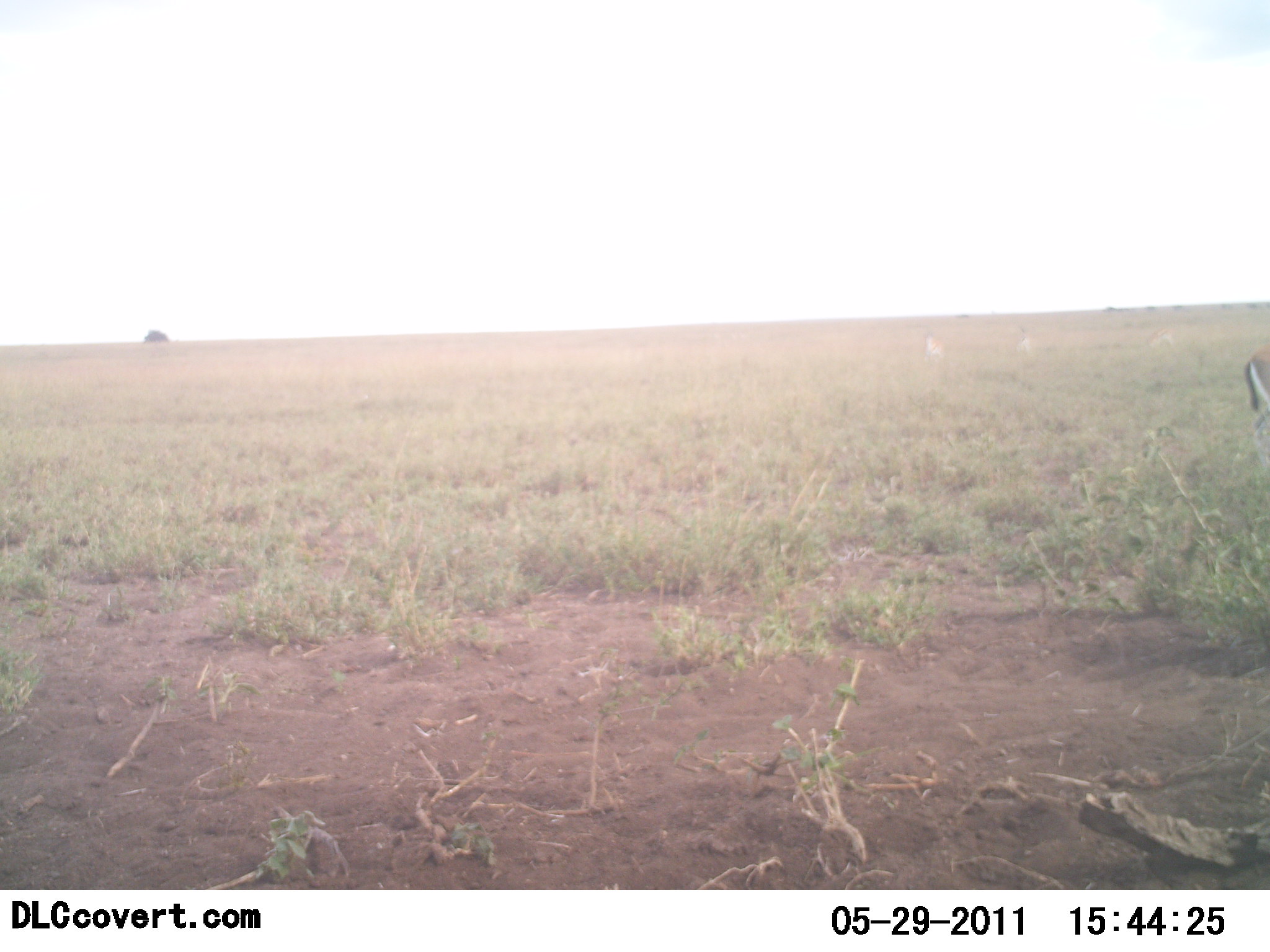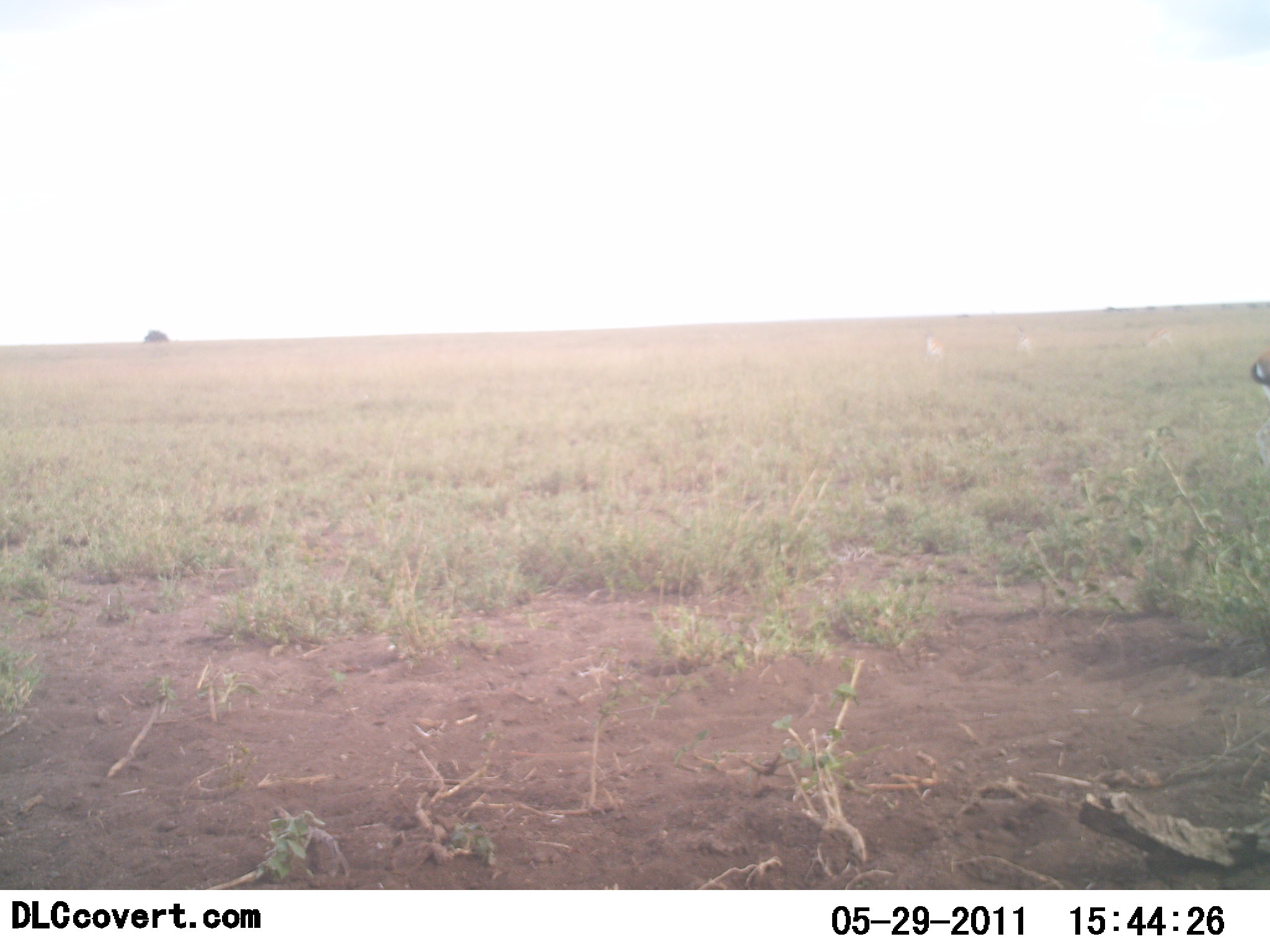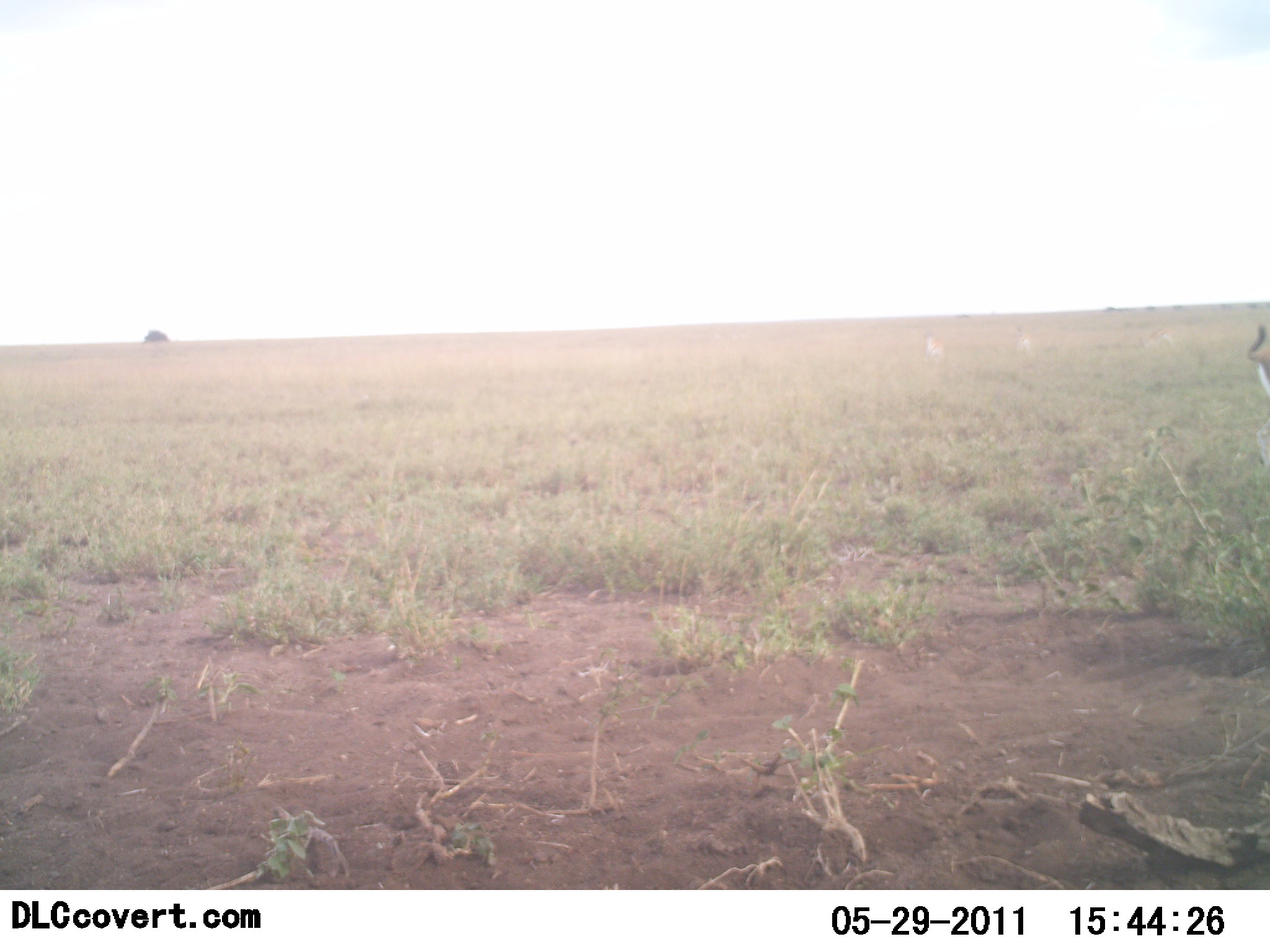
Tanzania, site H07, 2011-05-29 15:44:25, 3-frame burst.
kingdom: Animalia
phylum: Chordata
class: Mammalia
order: Artiodactyla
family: Bovidae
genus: Eudorcas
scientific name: Eudorcas thomsonii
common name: thomson's gazelle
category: gazellethomsons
Gazellethomsons (thomson's gazelle) (Eudorcas thomsonii), count 1. Behavior (volunteer vote fractions): standing 100%, resting 0%, moving 0%, interacting 0%. Young present (vote fraction): 0%. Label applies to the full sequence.